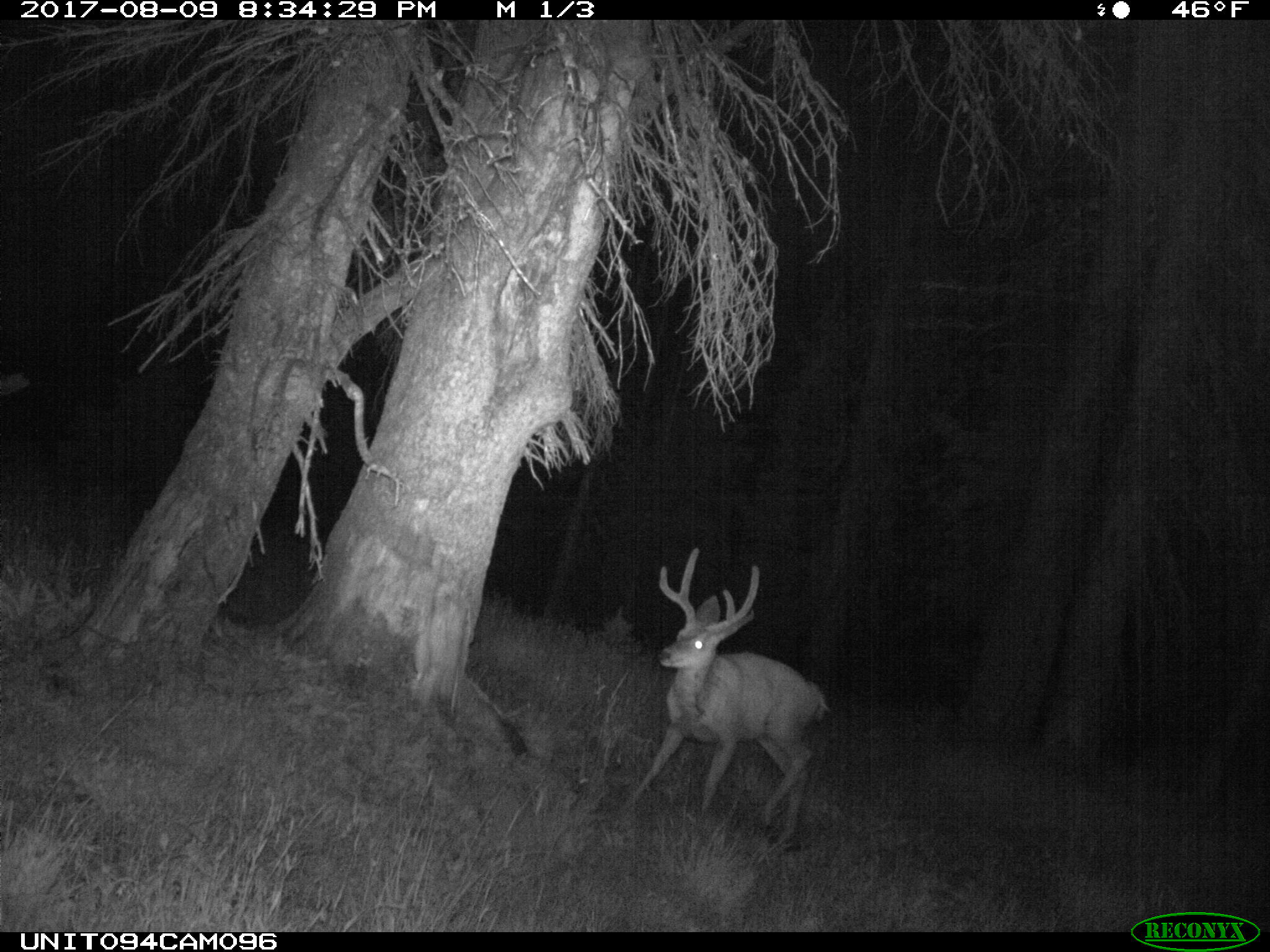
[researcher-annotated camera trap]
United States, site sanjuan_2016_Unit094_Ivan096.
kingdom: Animalia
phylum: Chordata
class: Mammalia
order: Artiodactyla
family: Cervidae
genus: Odocoileus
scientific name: Odocoileus hemionus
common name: mule deer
Odocoileus hemionus (mule deer).